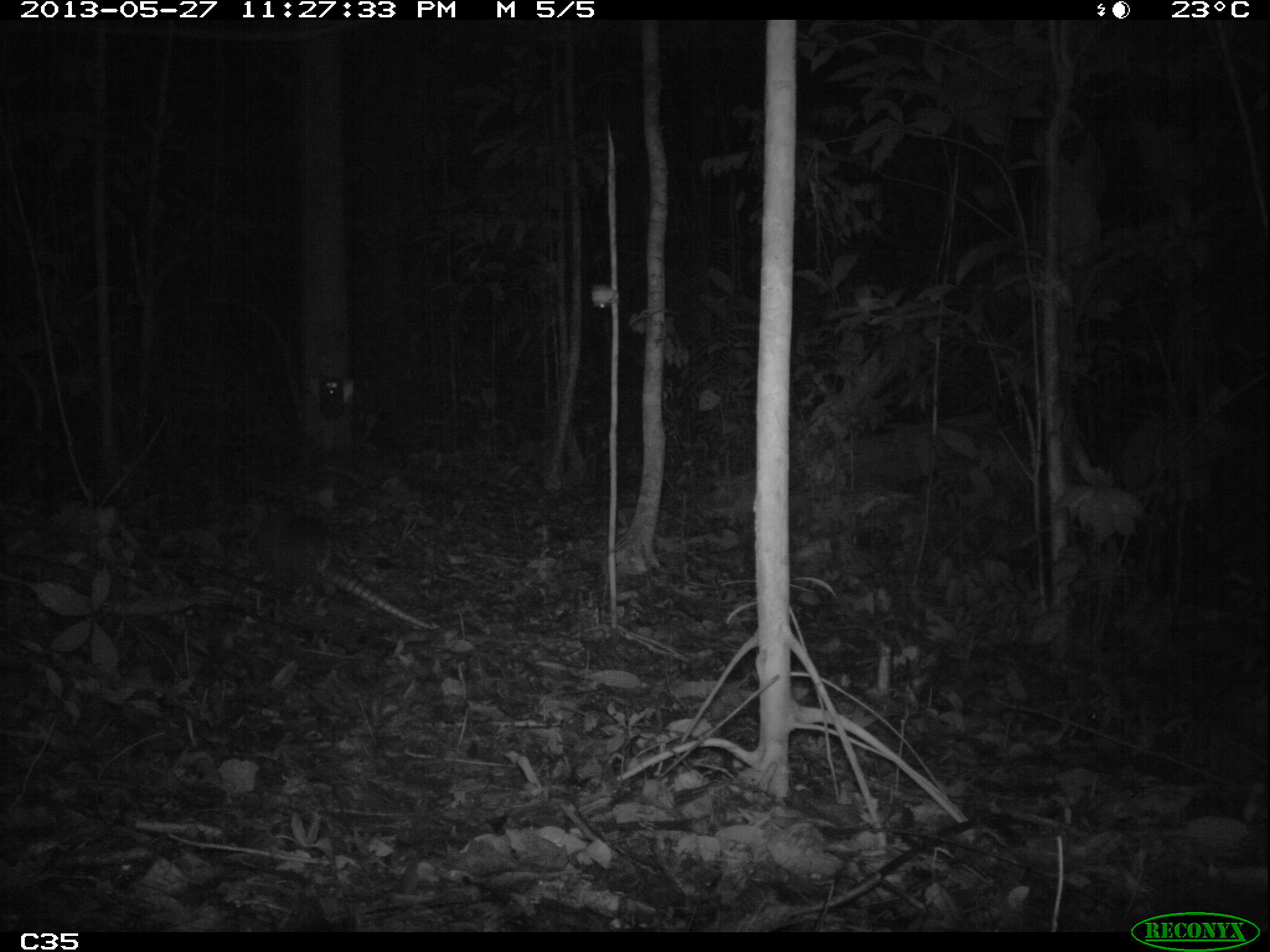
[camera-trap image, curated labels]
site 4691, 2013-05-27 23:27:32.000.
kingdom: Animalia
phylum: Chordata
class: Mammalia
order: Cingulata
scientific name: Cingulata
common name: armadillo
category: unknown armadillo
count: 1